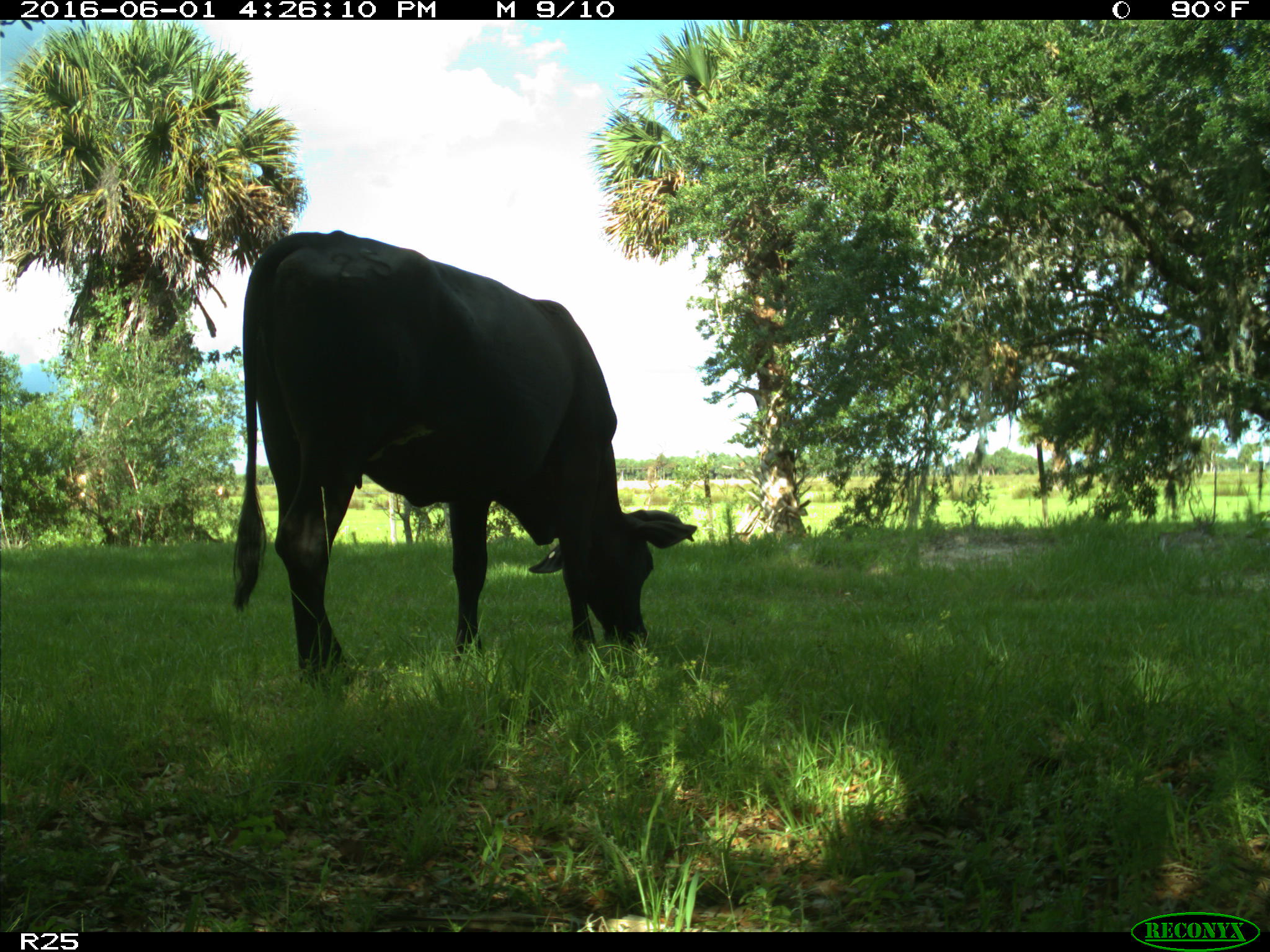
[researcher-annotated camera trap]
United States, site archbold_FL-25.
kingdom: Animalia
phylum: Chordata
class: Mammalia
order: Artiodactyla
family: Bovidae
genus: Bos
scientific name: Bos taurus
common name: domestic cow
Bos taurus (domestic cow).